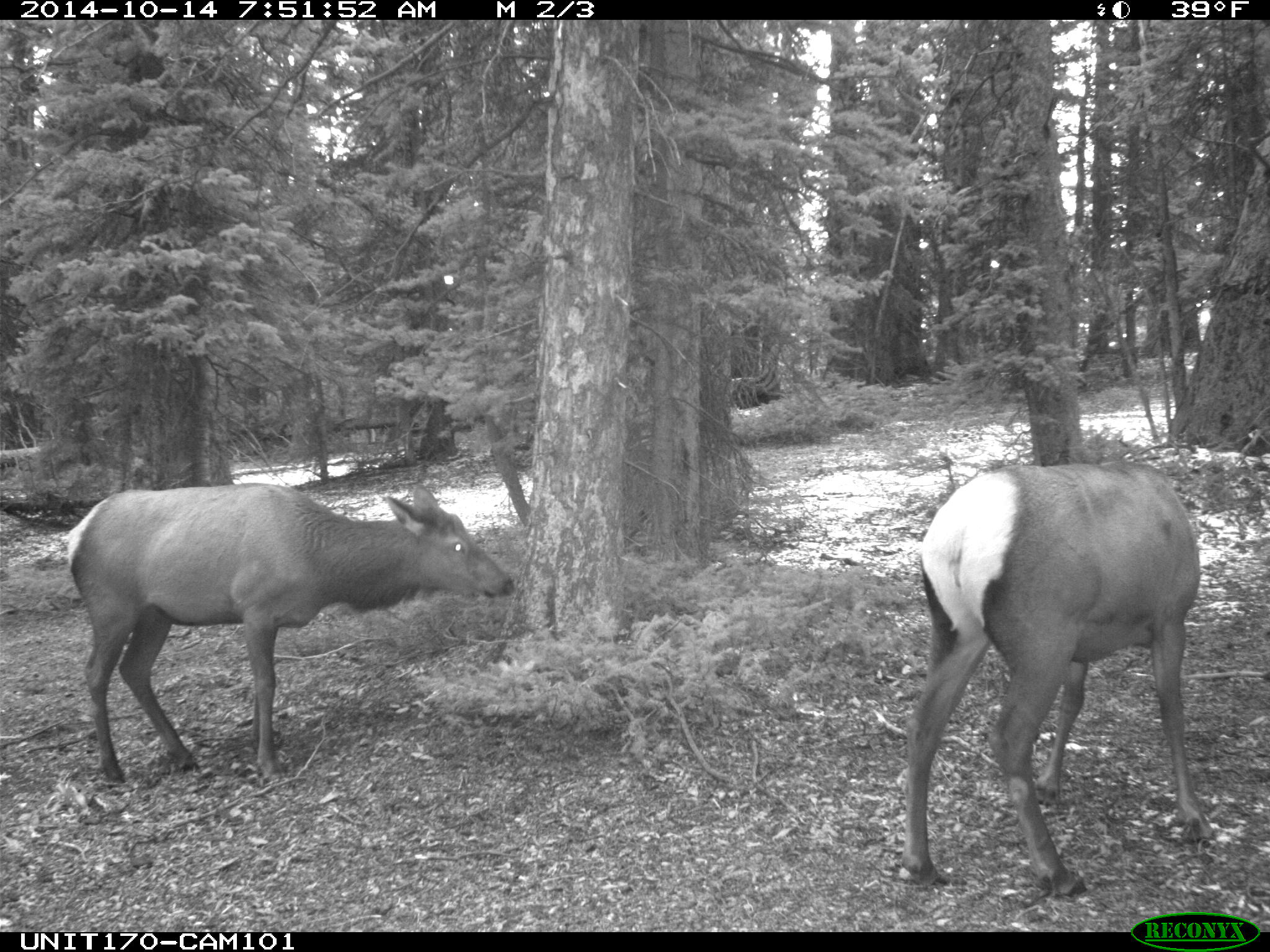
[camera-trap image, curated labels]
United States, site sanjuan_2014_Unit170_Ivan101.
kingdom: Animalia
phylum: Chordata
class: Mammalia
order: Artiodactyla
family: Cervidae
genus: Cervus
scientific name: Cervus elaphus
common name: red deer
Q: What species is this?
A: Cervus elaphus (red deer).